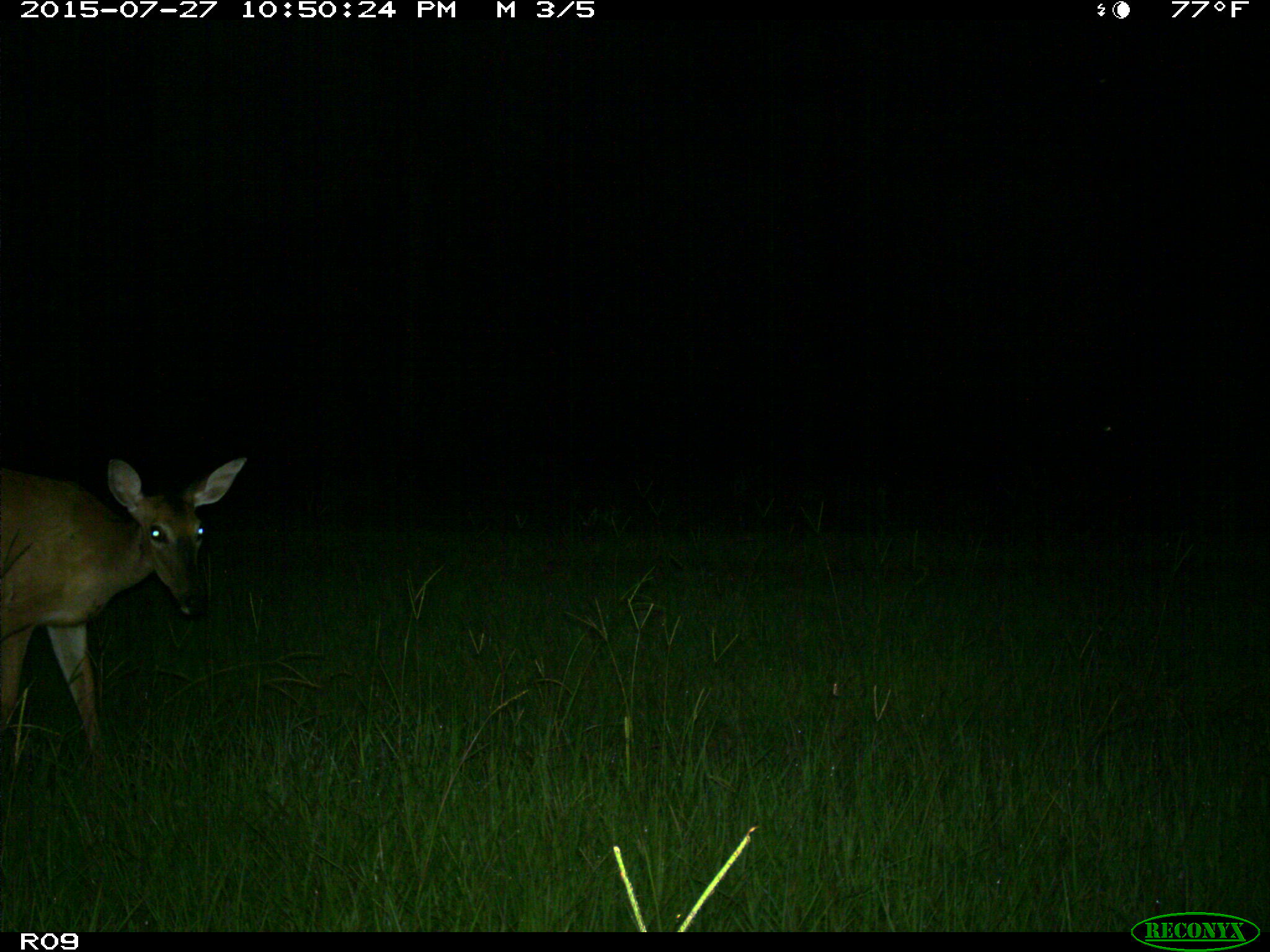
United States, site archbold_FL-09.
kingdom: Animalia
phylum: Chordata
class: Mammalia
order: Artiodactyla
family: Cervidae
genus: Odocoileus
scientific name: Odocoileus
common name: deer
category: unidentified deer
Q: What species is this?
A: Unidentified deer (deer) (Odocoileus).